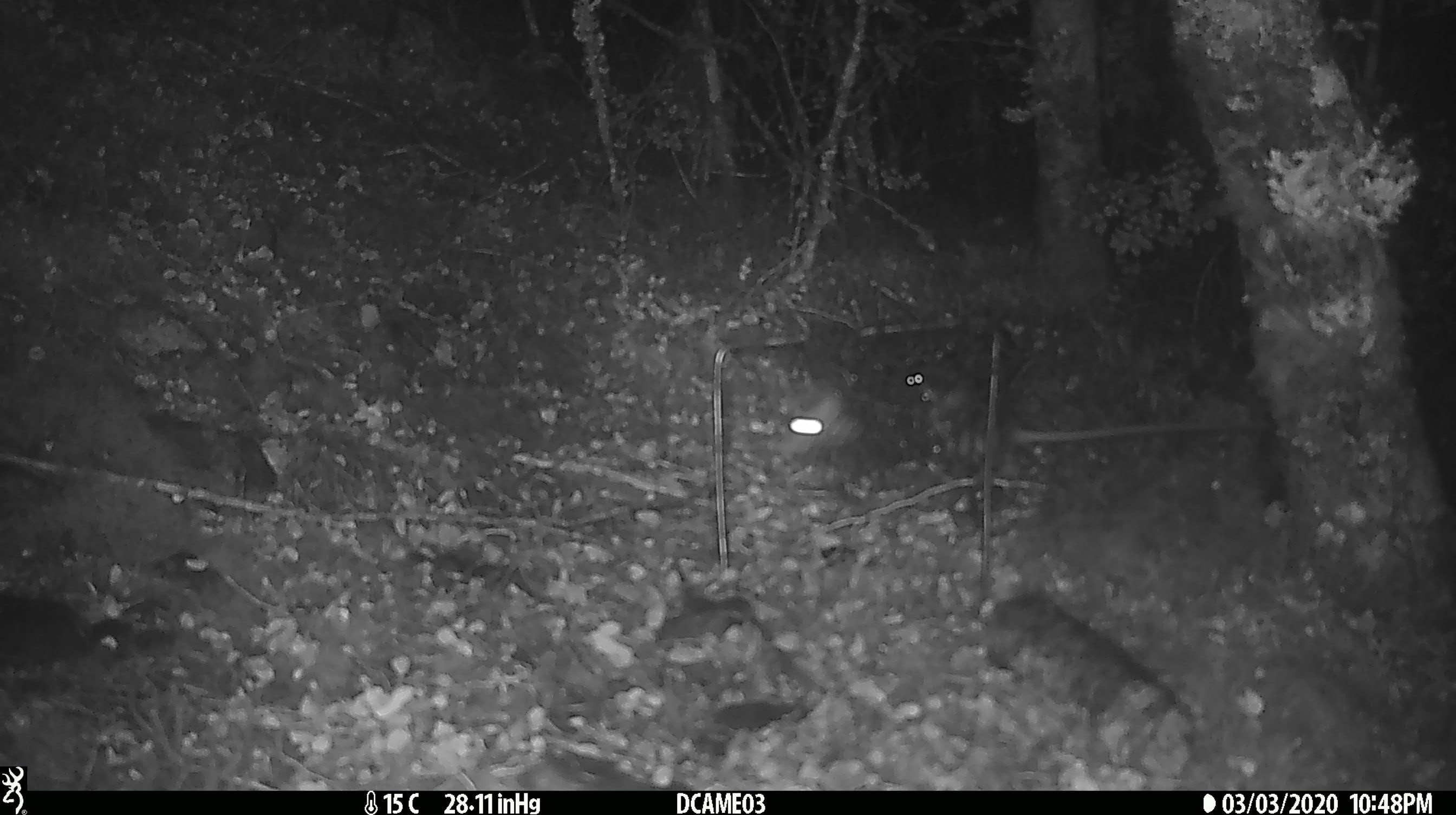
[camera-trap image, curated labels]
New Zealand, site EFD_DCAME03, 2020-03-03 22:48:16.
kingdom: Animalia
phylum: Chordata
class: Mammalia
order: Rodentia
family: Muridae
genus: Rattus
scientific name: Rattus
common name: rat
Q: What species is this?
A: Rat (Rattus).